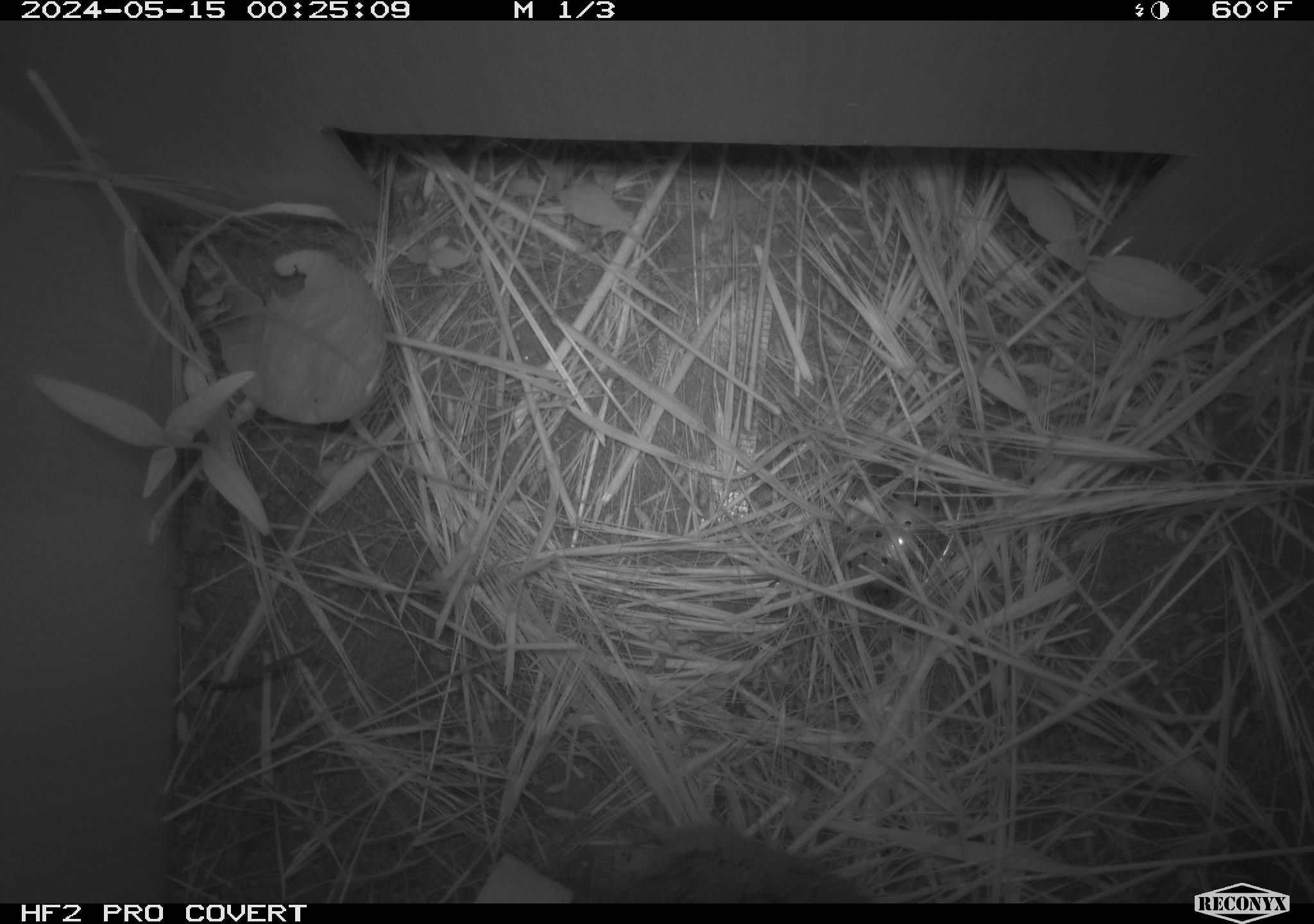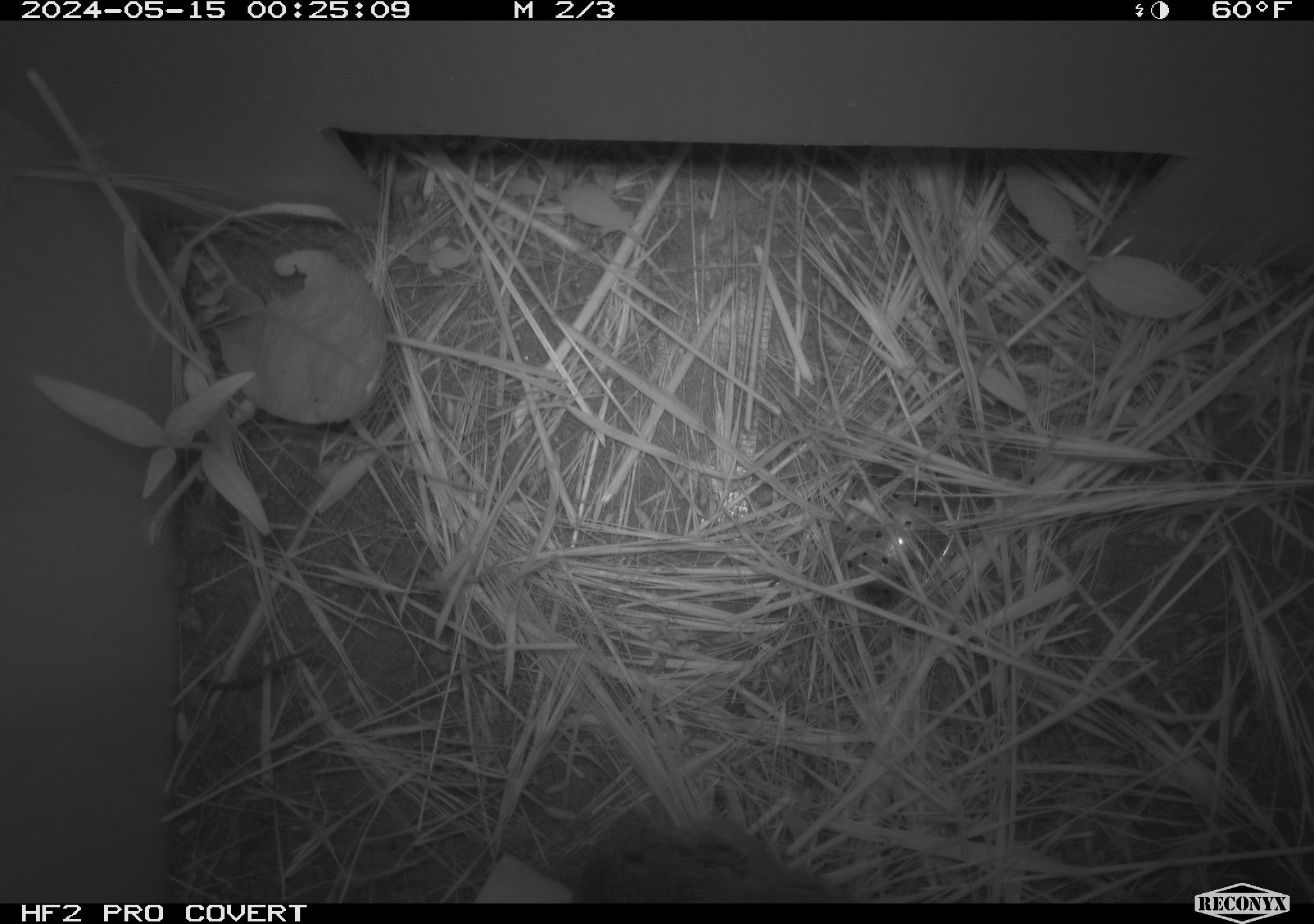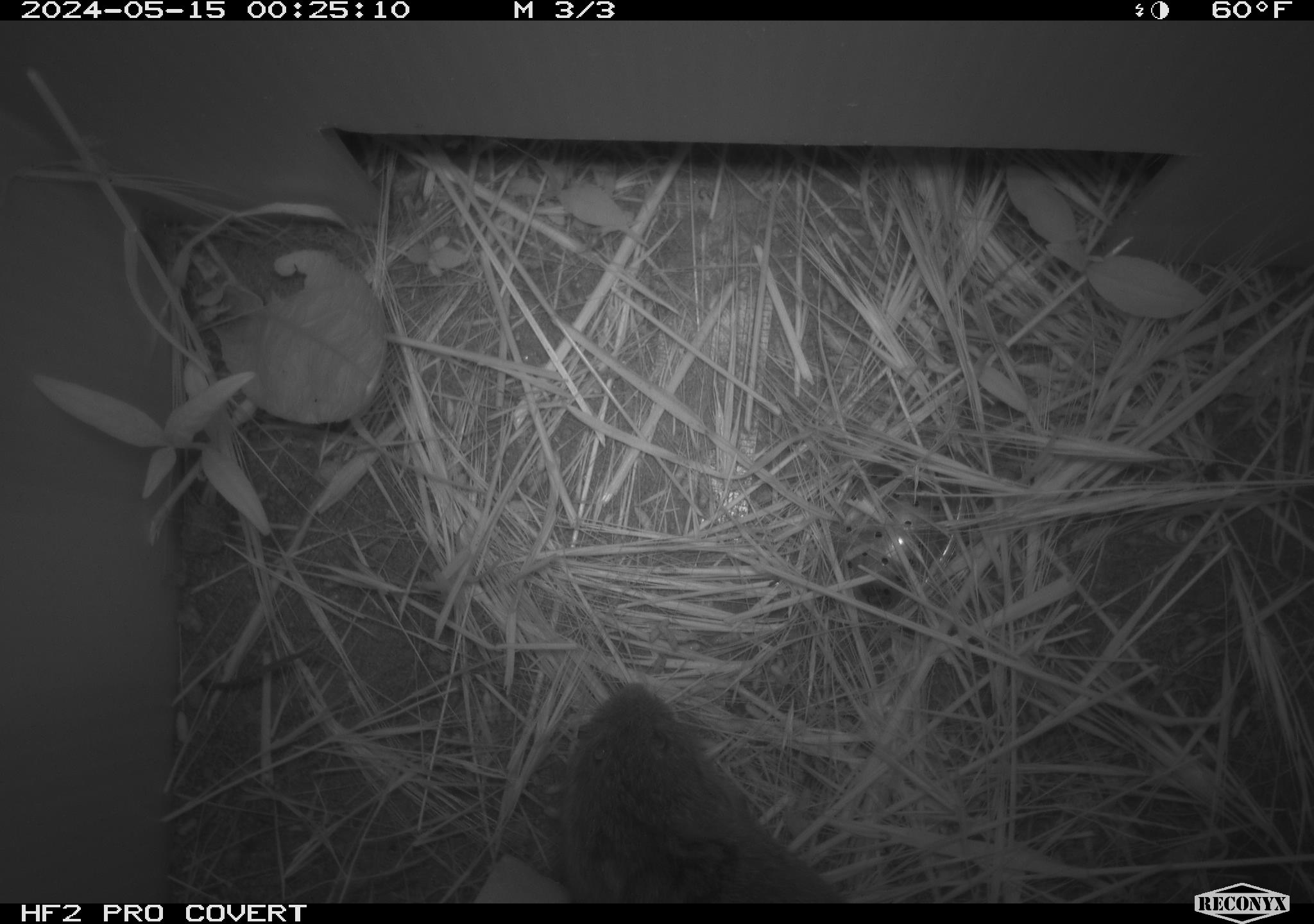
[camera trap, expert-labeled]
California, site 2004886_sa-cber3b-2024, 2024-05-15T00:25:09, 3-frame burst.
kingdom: Animalia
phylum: Chordata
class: Mammalia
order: Rodentia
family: Cricetidae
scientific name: Arvicolinae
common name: voles, lemmings, and muskrats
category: arvicolinae subfamily